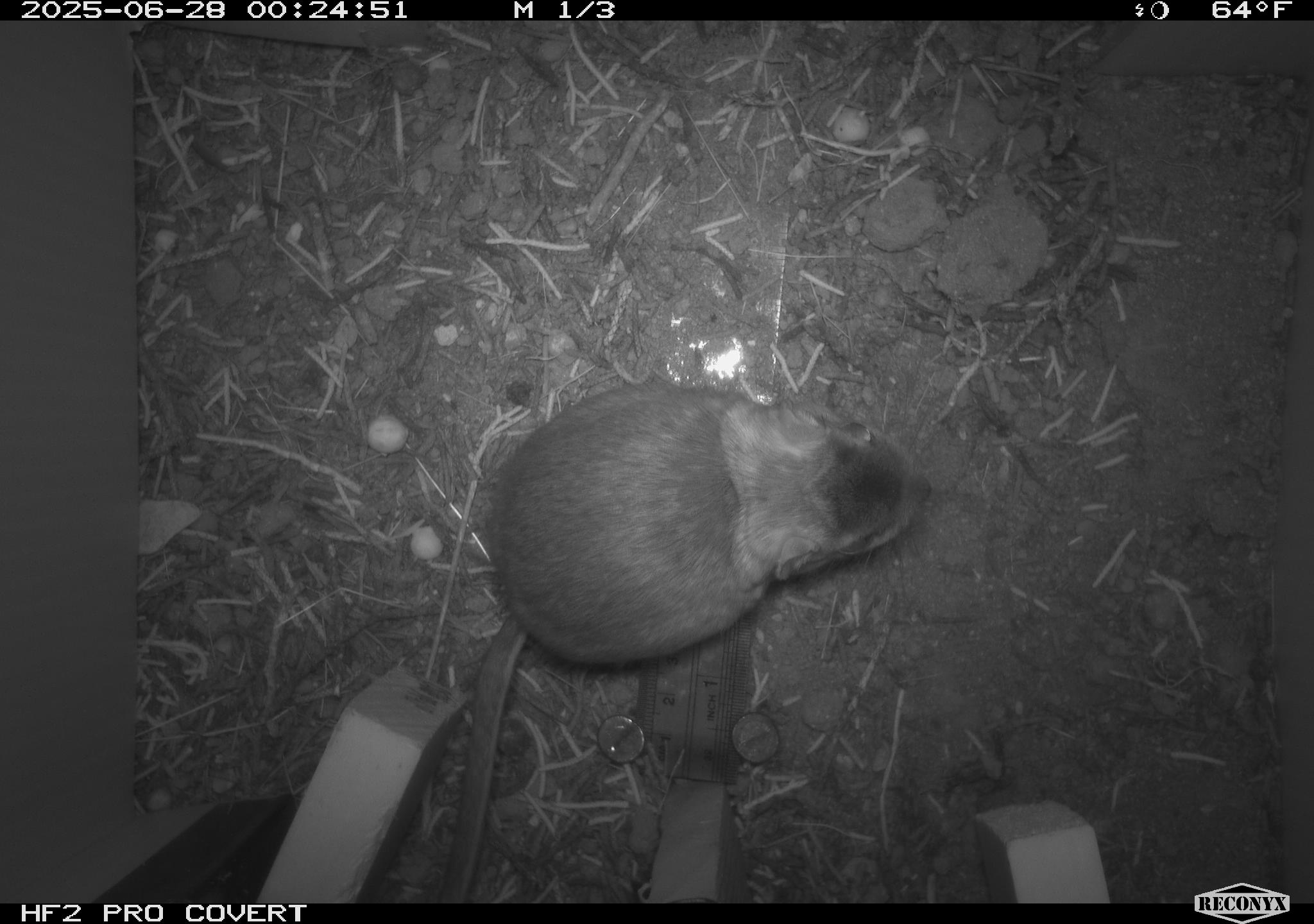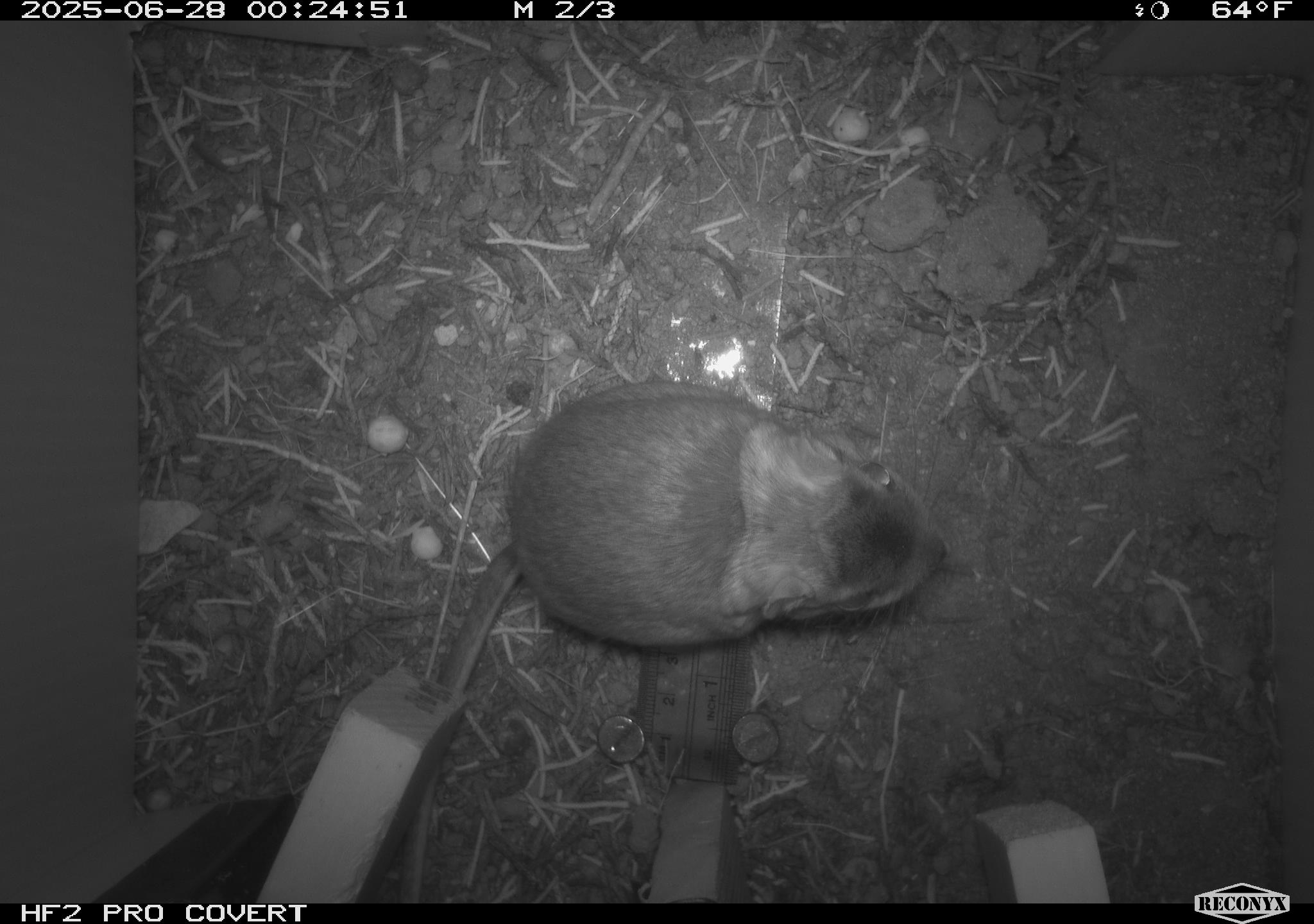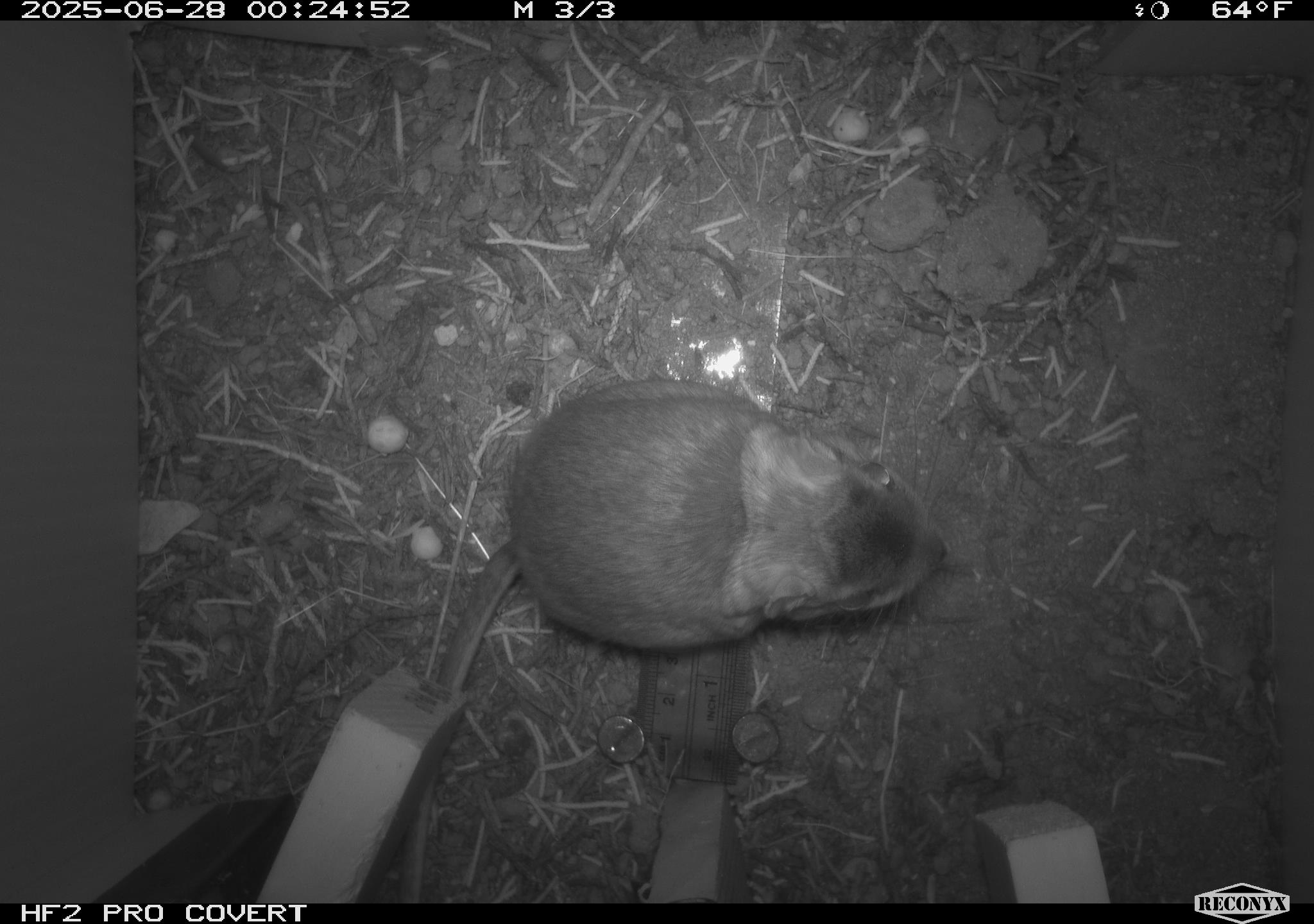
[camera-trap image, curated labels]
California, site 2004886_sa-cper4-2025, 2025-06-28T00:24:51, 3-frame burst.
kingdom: Animalia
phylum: Chordata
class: Mammalia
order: Rodentia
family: Heteromyidae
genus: Dipodomys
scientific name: Dipodomys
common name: kangaroo rats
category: dipodomys species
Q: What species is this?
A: Dipodomys species (kangaroo rats) (Dipodomys).